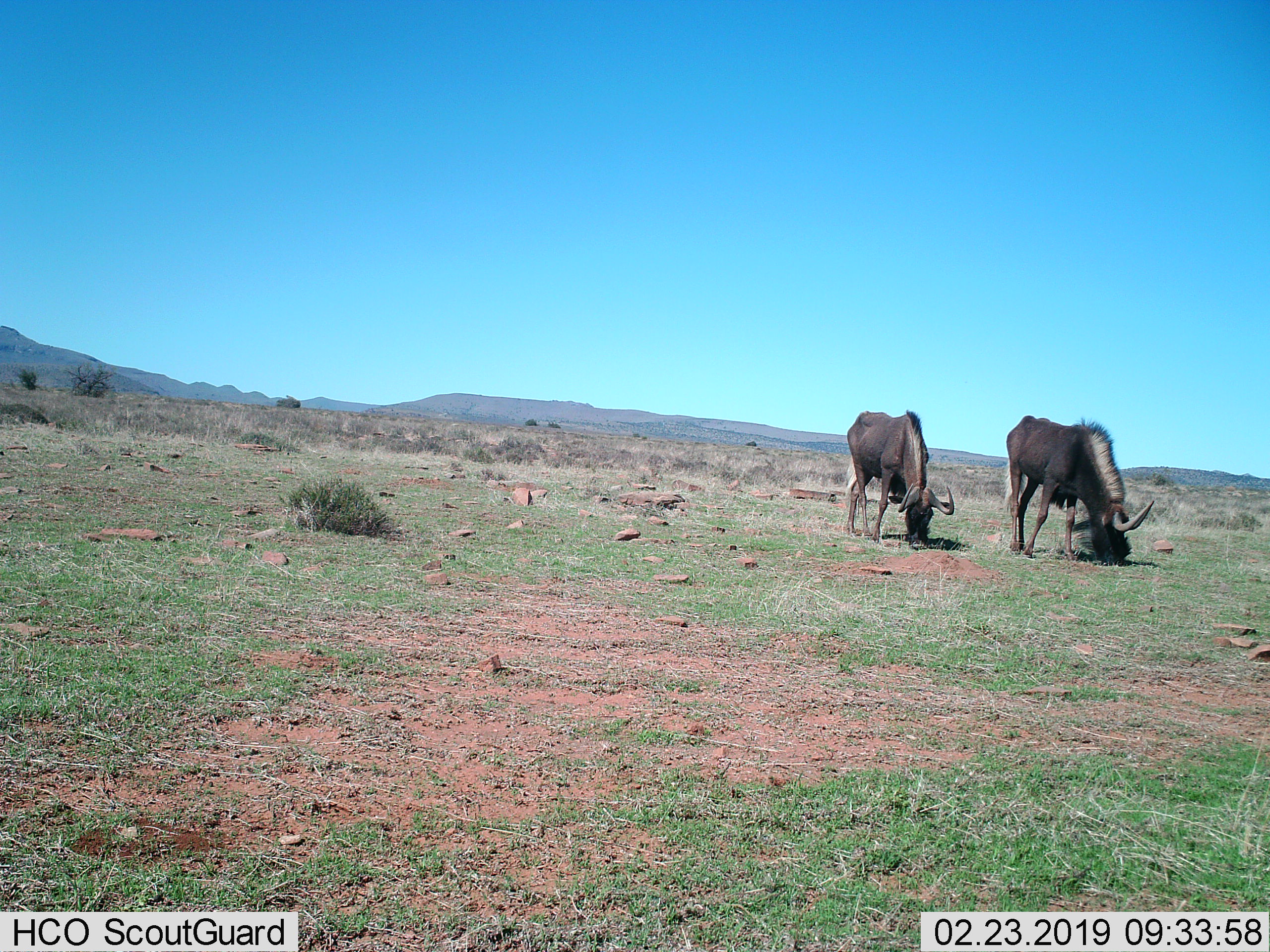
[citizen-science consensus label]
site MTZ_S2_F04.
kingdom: Animalia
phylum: Chordata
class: Mammalia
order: Artiodactyla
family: Bovidae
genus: Connochaetes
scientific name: Connochaetes gnou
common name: black wildebeest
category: wildebeestblack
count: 2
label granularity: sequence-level